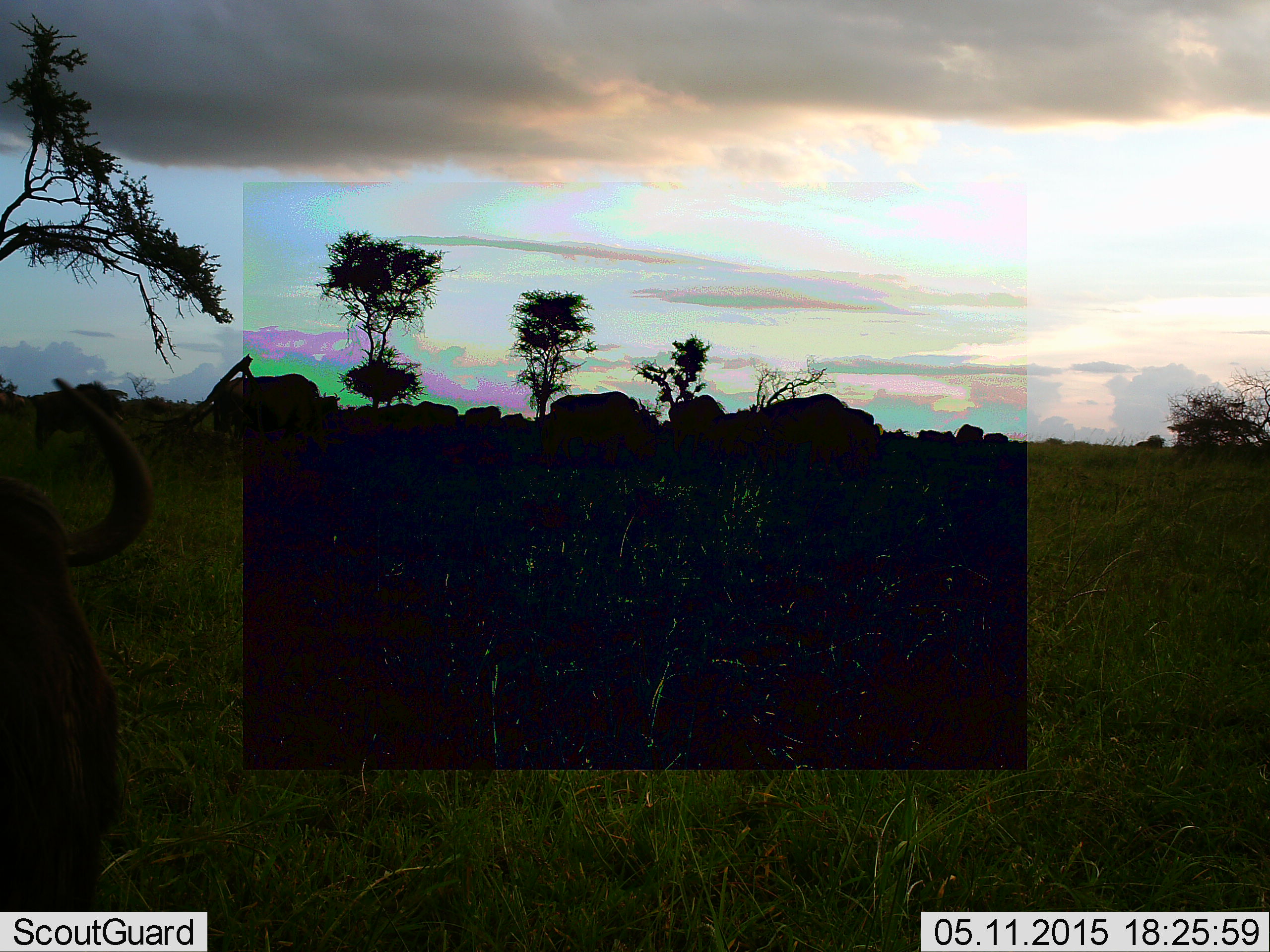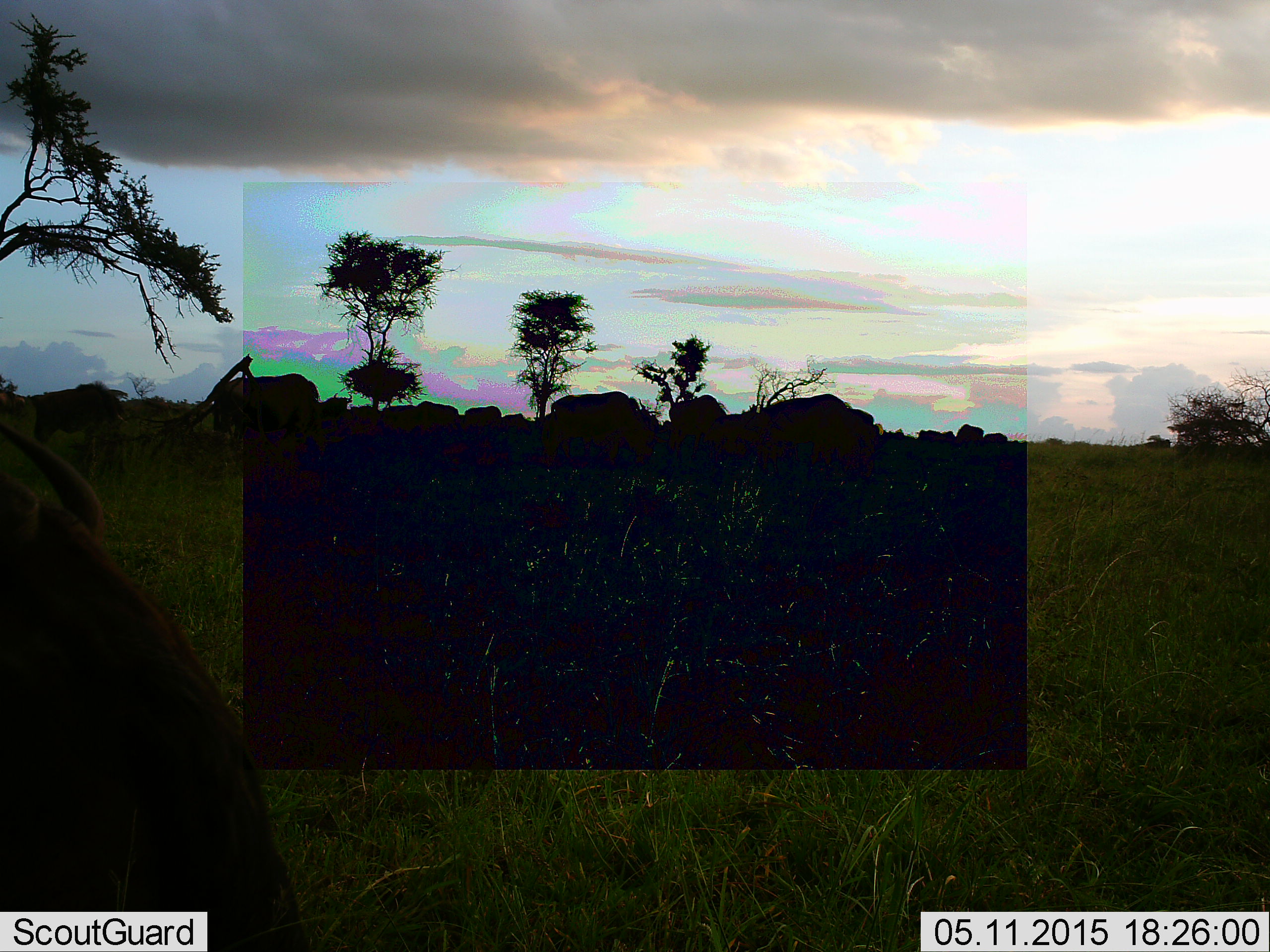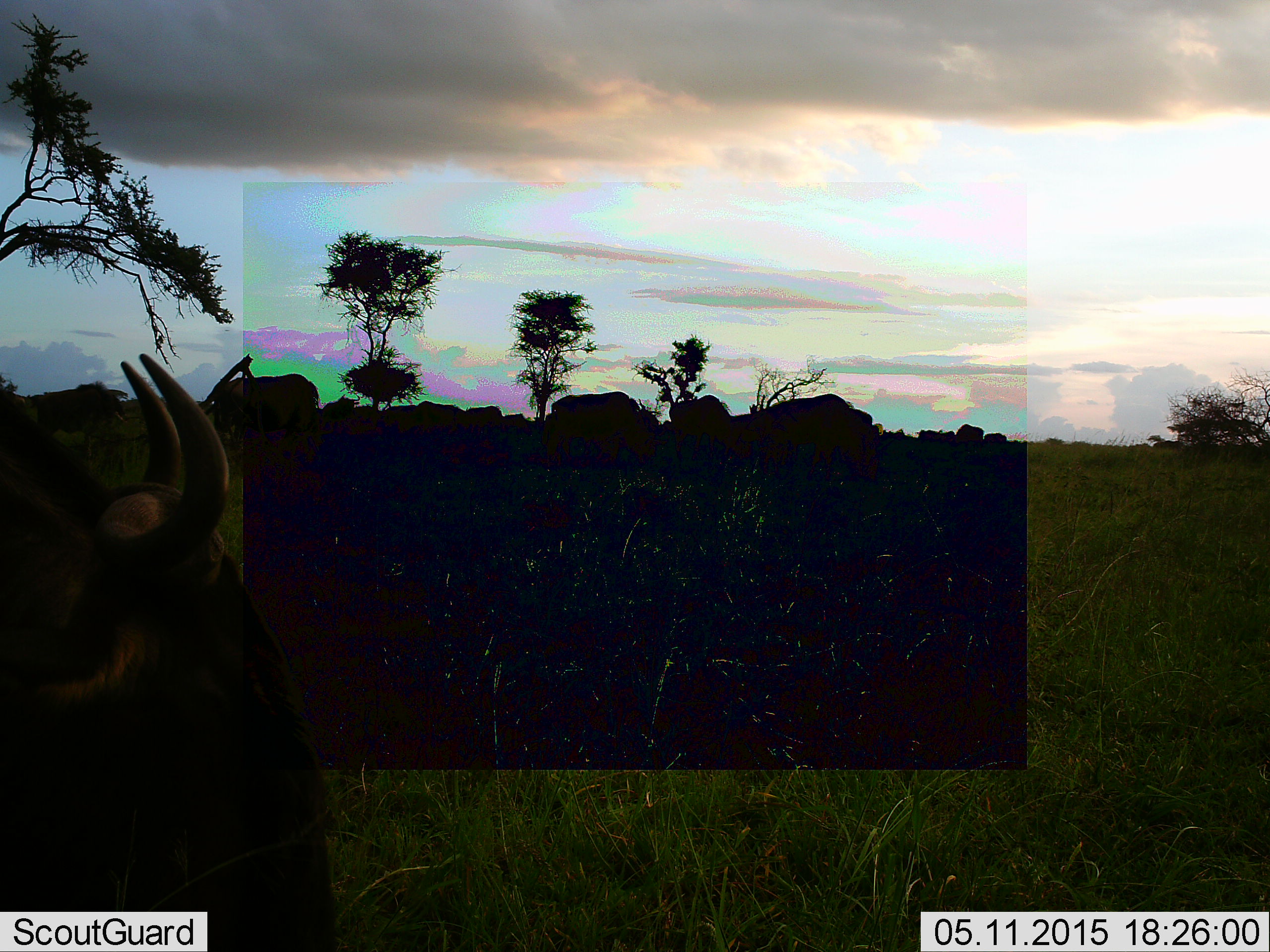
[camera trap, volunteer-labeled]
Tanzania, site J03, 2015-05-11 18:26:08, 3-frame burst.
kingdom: Animalia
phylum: Chordata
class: Mammalia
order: Artiodactyla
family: Bovidae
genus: Connochaetes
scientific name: Connochaetes taurinus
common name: blue wildebeest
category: wildebeest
Wildebeest (blue wildebeest) (Connochaetes taurinus), count 11-50. Behavior (volunteer vote fractions): standing 60%, resting 10%, moving 90%, interacting 0%. Young present (vote fraction): 0%. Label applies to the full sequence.